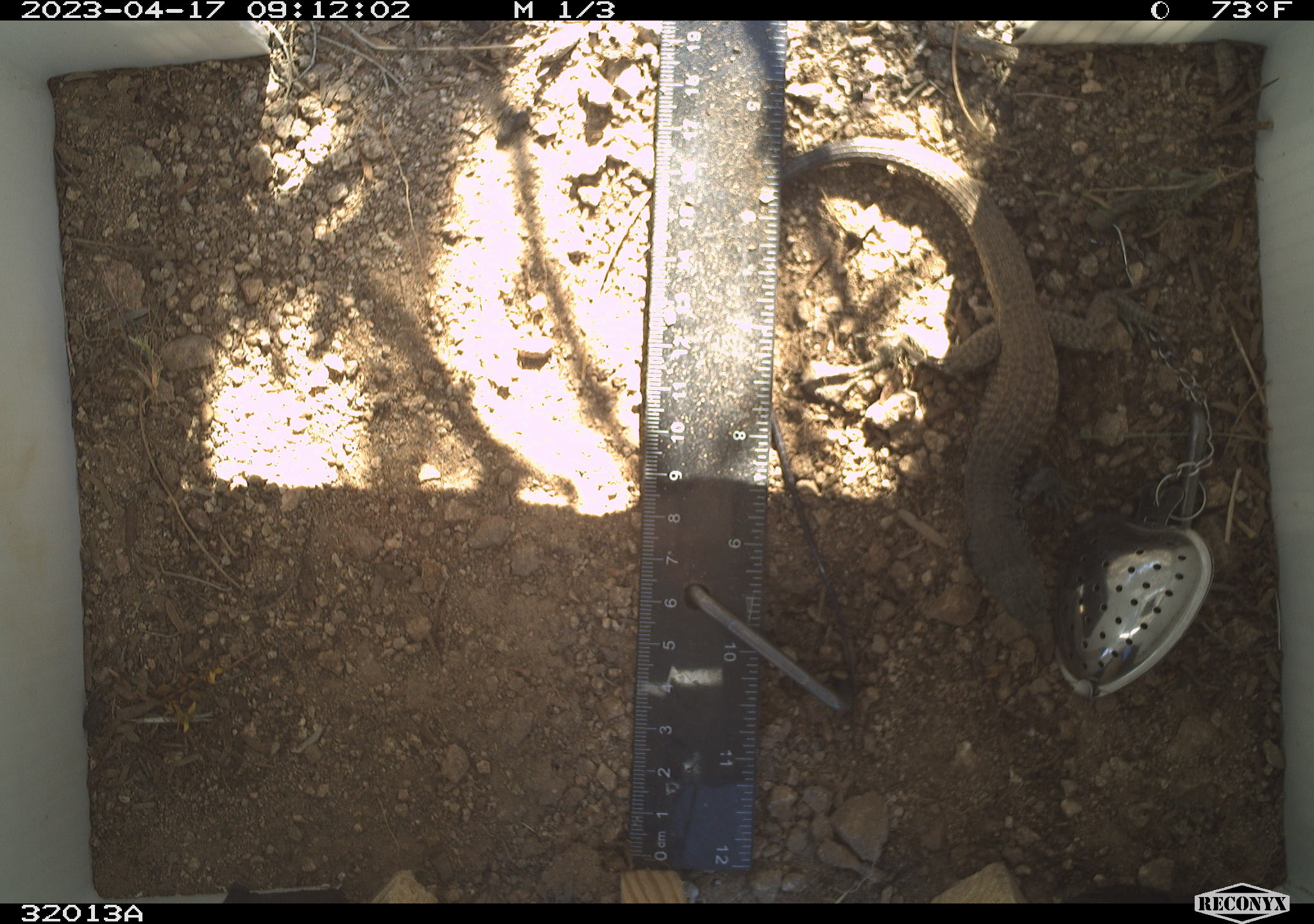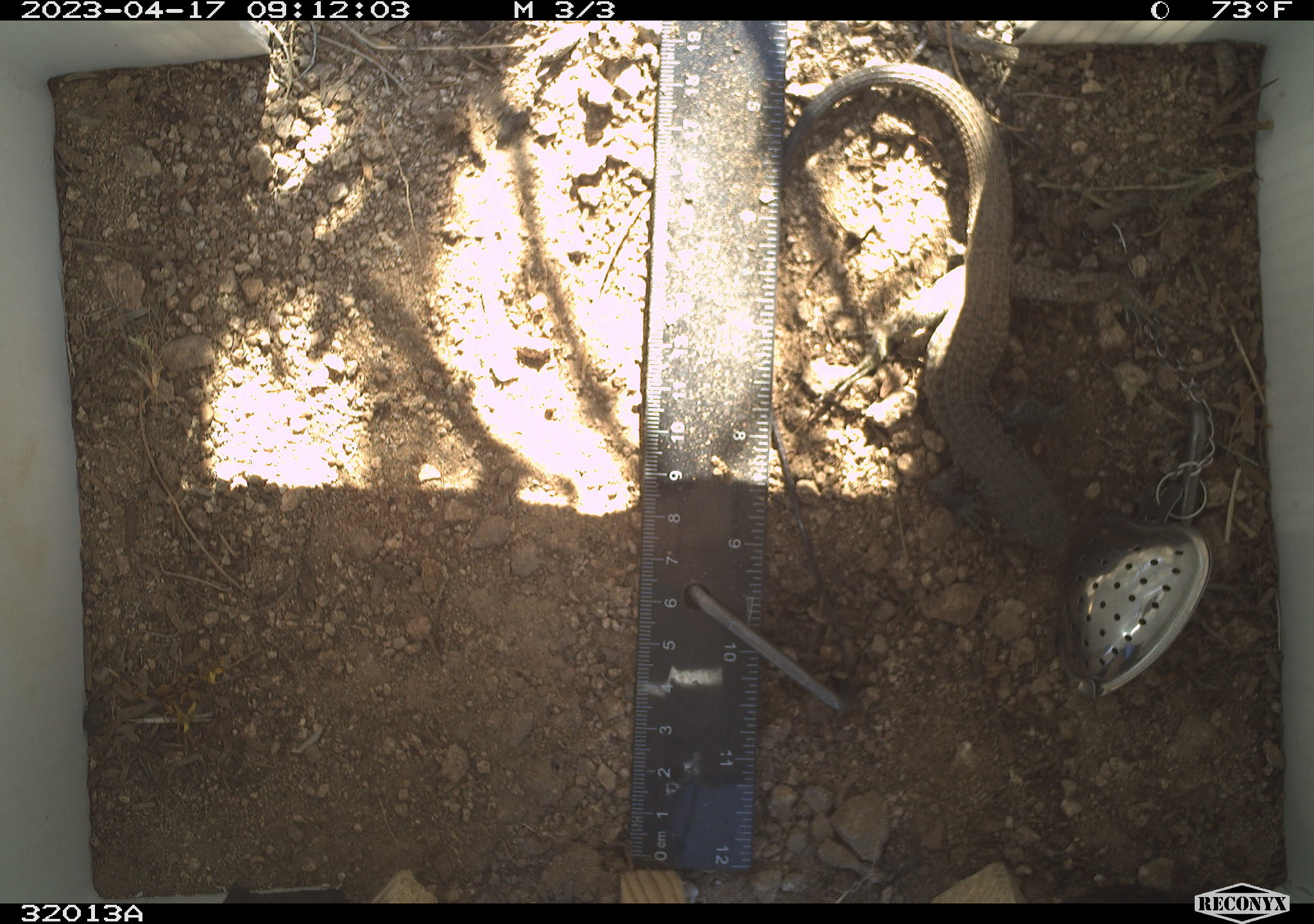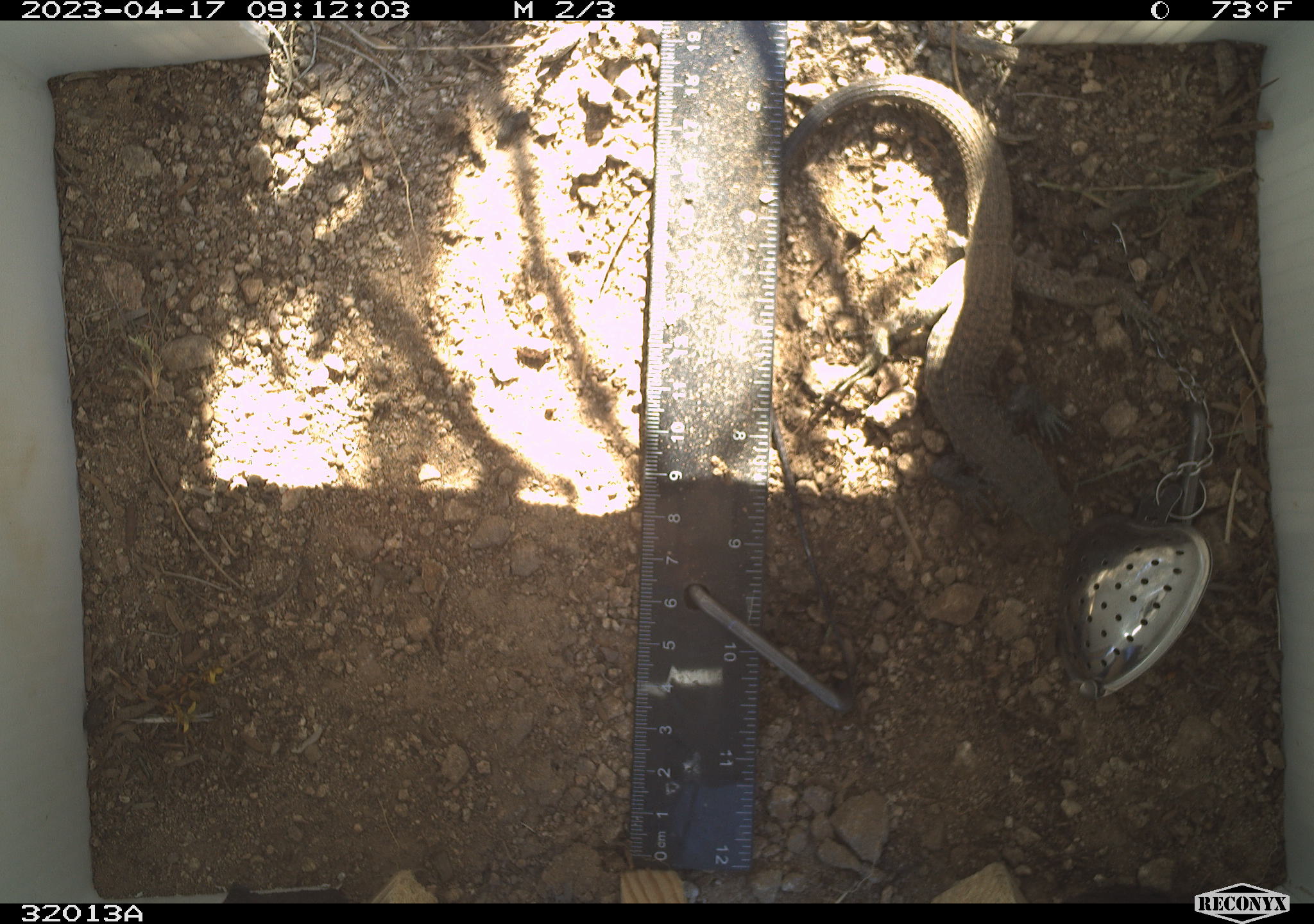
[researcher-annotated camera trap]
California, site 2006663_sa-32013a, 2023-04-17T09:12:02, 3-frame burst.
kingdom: Animalia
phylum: Chordata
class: Reptilia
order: Squamata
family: Teiidae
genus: Aspidoscelis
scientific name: Aspidoscelis tigris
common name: western whiptail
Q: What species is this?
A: Western whiptail (Aspidoscelis tigris).